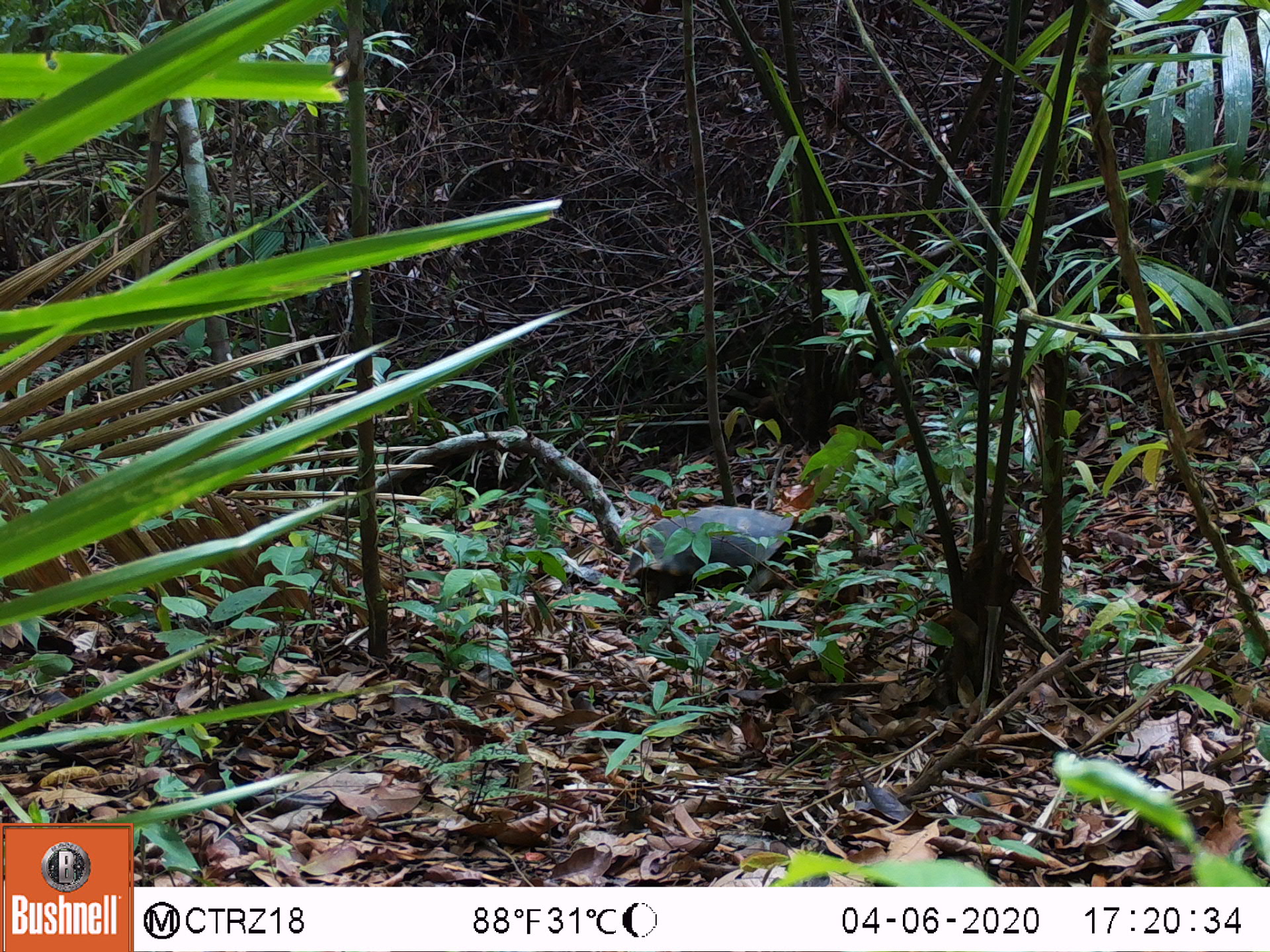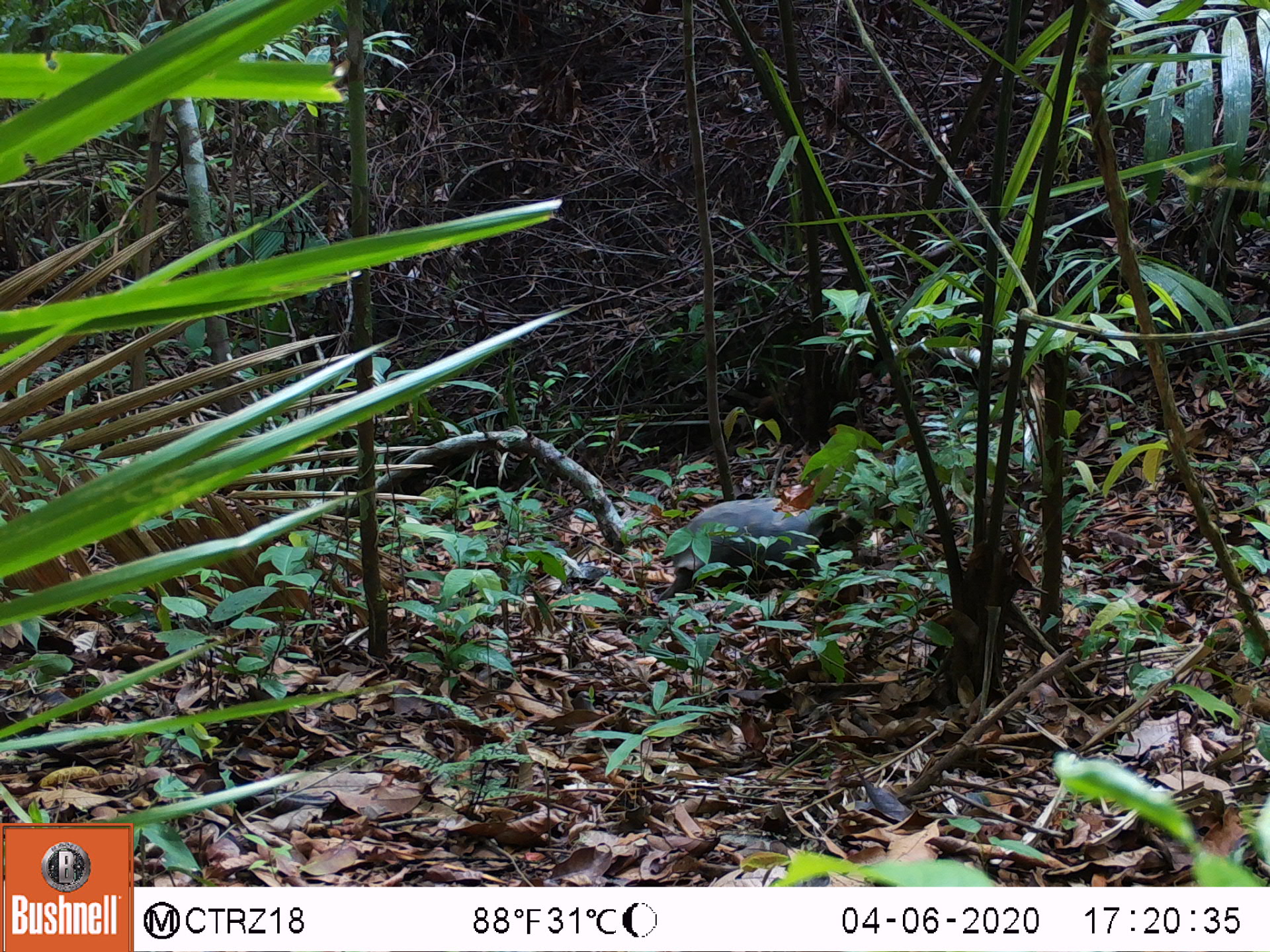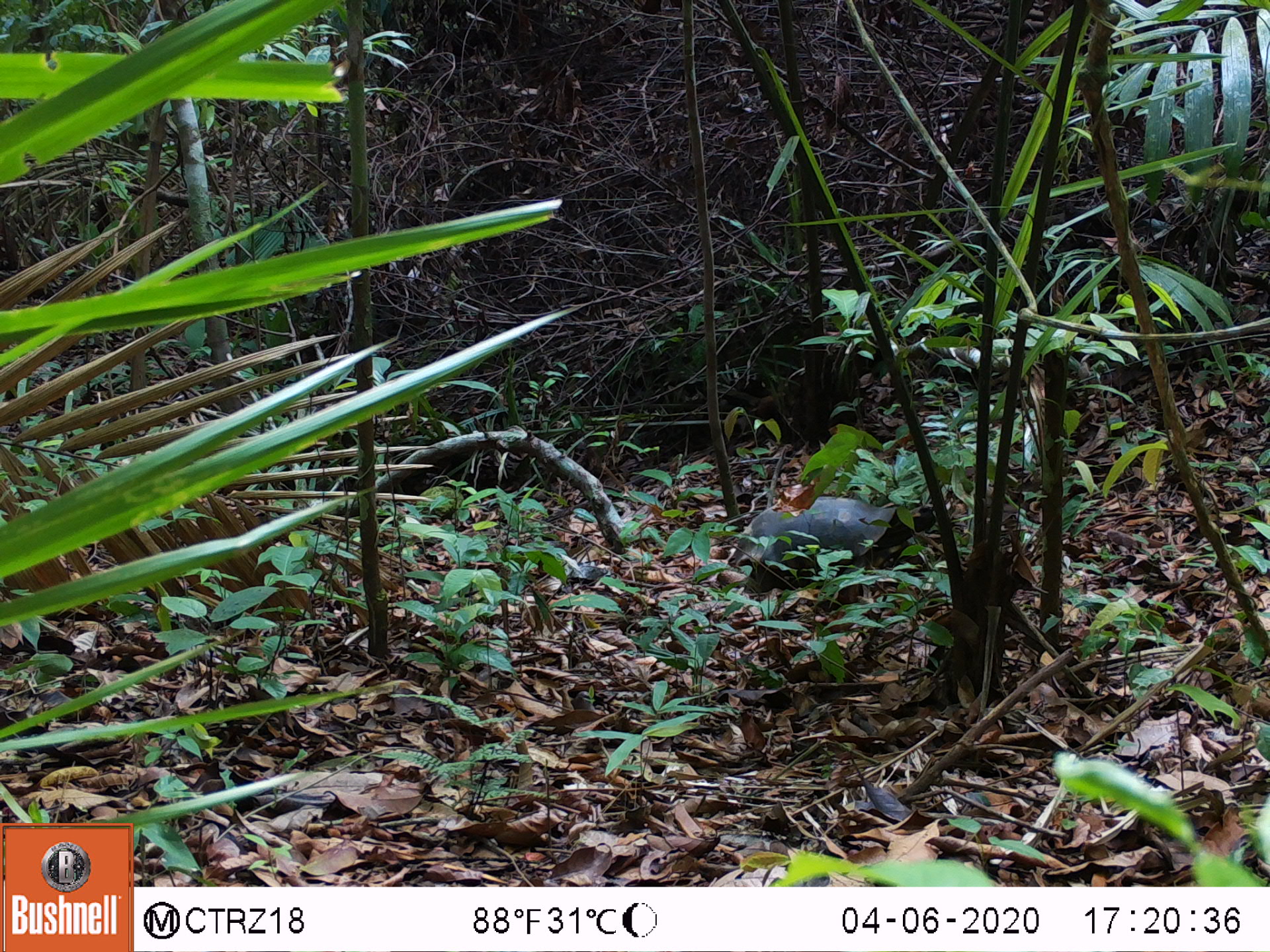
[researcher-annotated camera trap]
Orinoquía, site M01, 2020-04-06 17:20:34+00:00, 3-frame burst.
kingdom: Animalia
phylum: Chordata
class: Reptilia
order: Testudines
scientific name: Testudines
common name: turtles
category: unknown turtle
Unknown turtle (turtles) (Testudines).